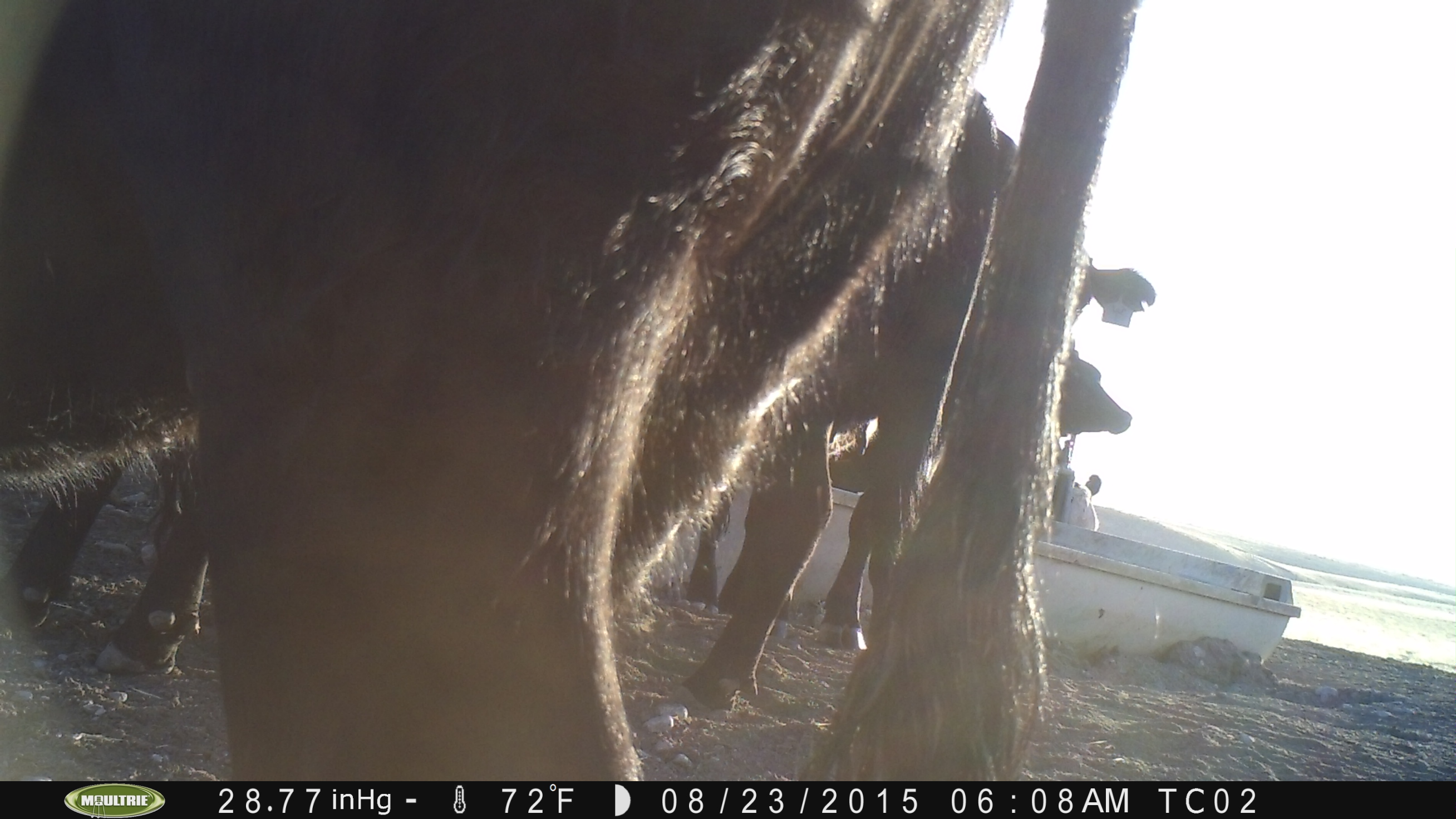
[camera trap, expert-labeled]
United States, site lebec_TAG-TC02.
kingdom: Animalia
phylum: Chordata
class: Mammalia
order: Artiodactyla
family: Bovidae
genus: Bos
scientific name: Bos taurus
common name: domestic cow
Bos taurus (domestic cow).